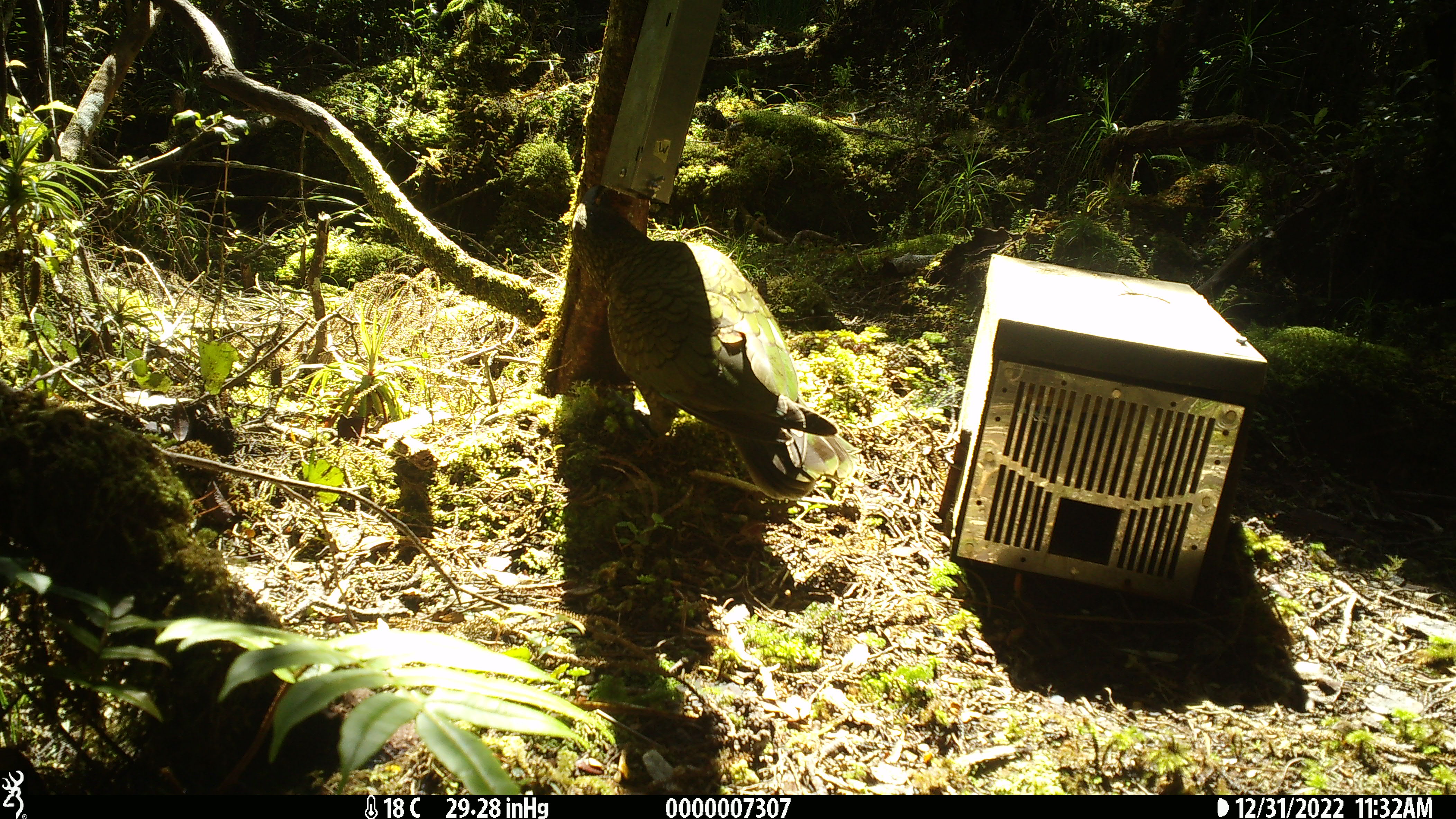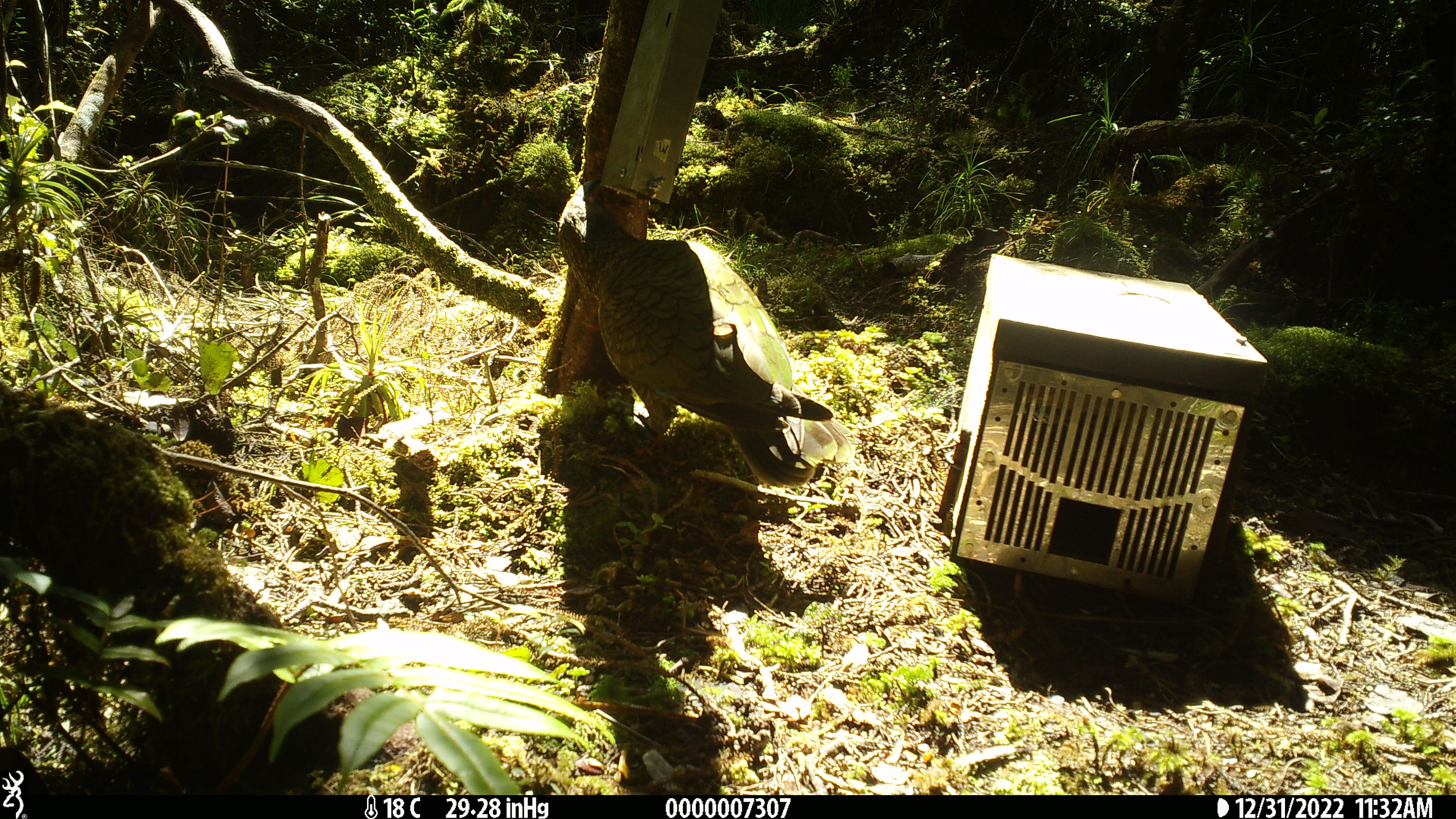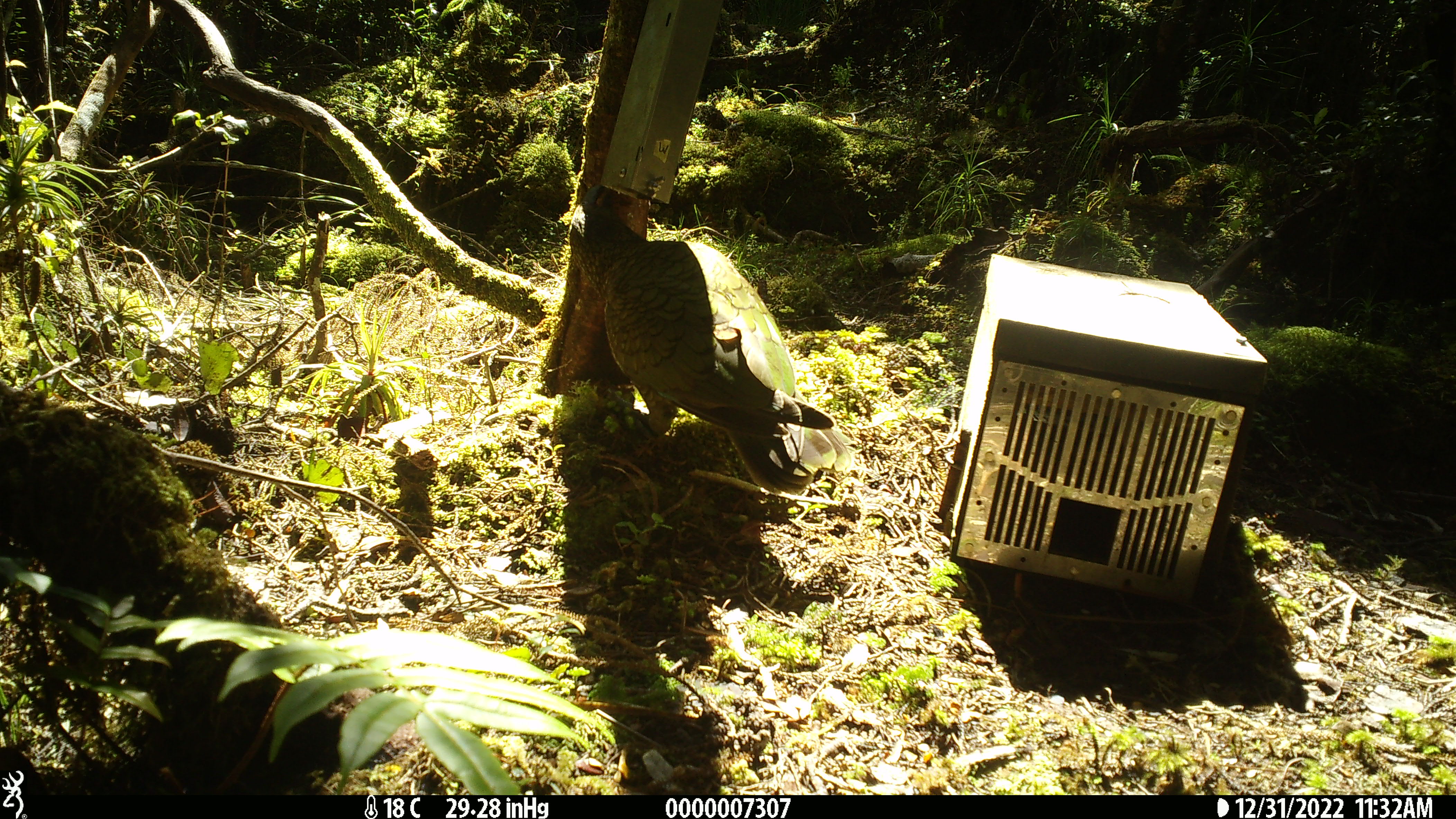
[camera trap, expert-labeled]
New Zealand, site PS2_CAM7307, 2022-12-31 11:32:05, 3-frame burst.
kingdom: Animalia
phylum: Chordata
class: Aves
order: Psittaciformes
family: Strigopidae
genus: Nestor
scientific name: Nestor notabilis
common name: kea